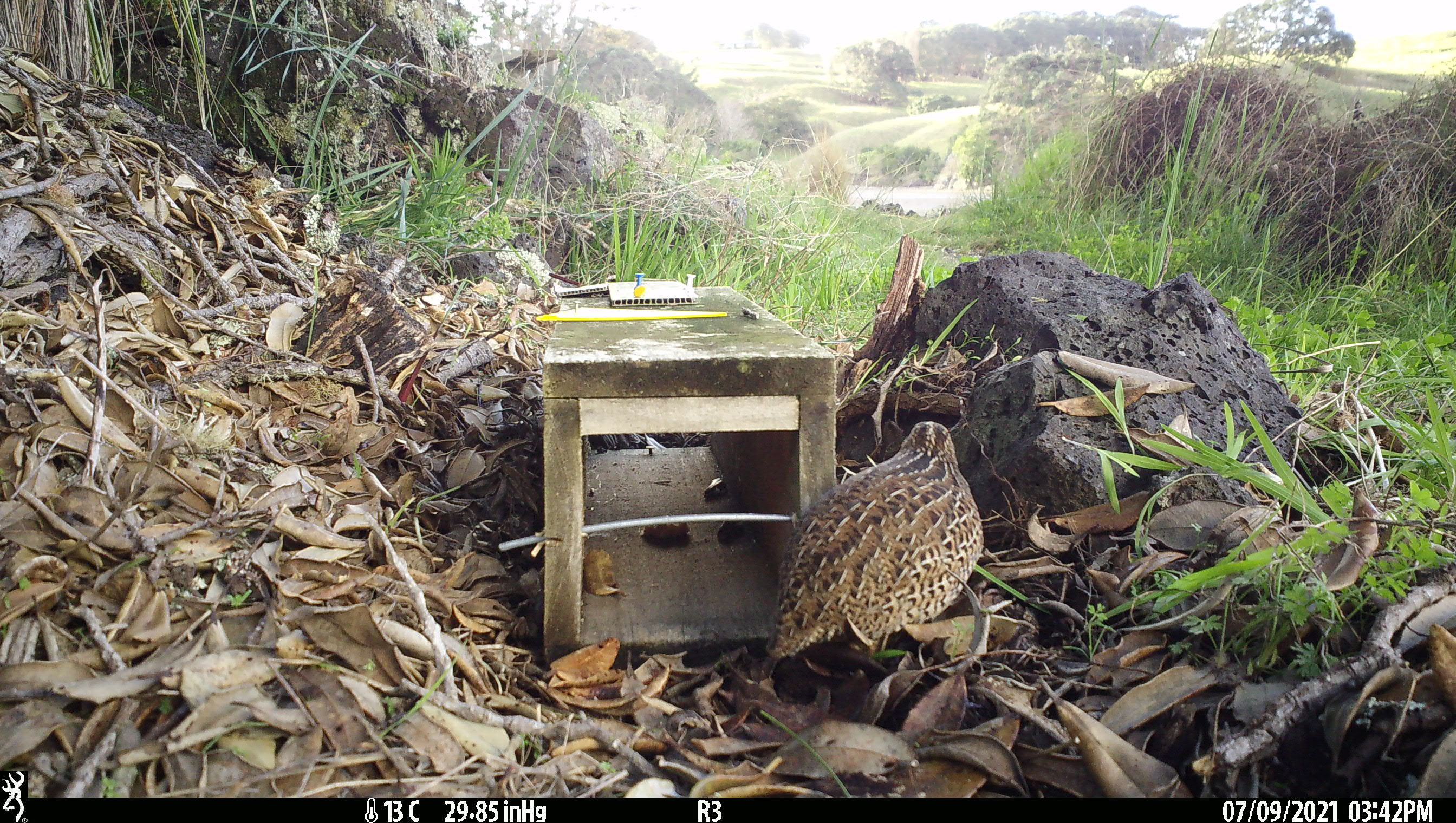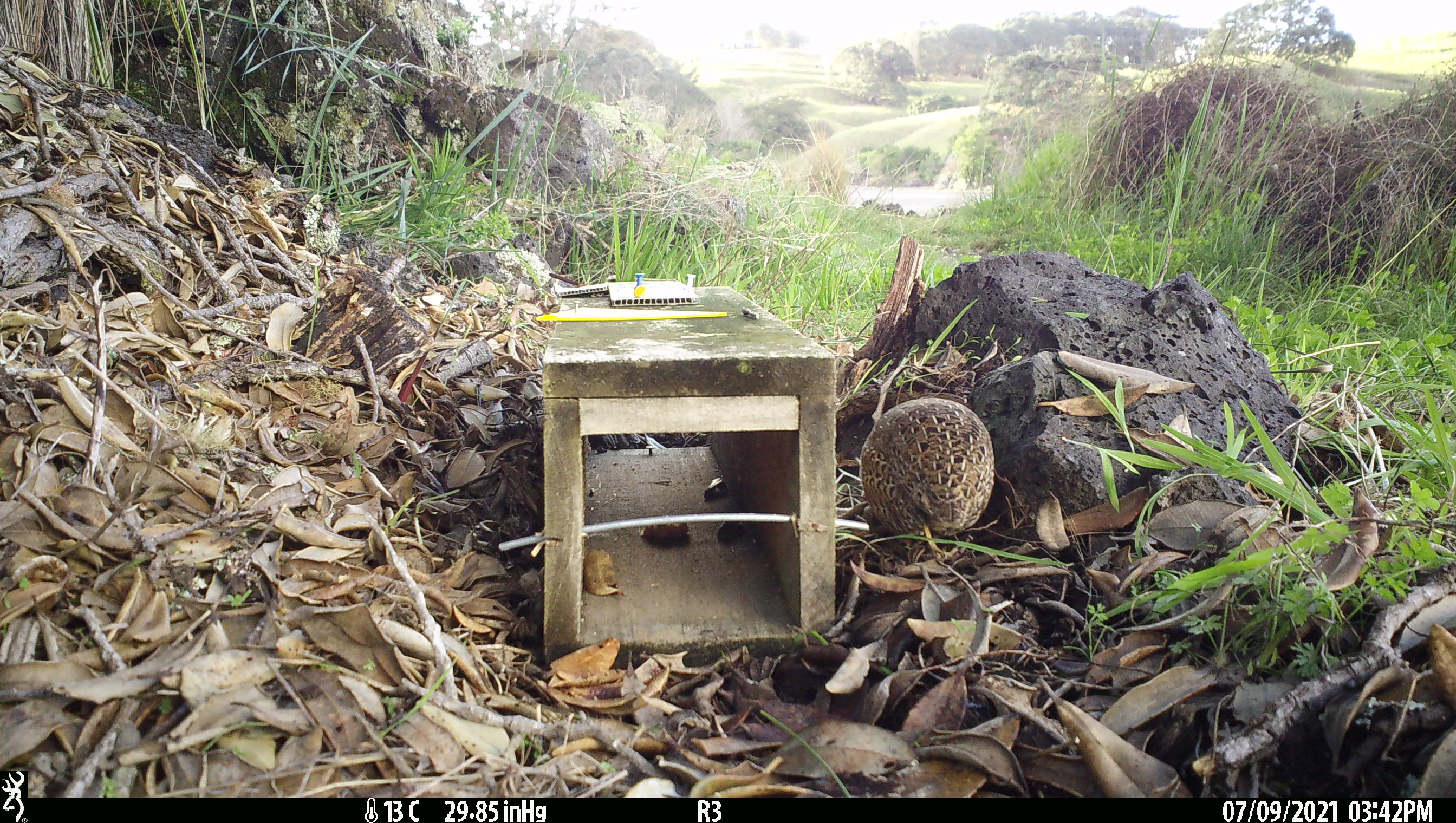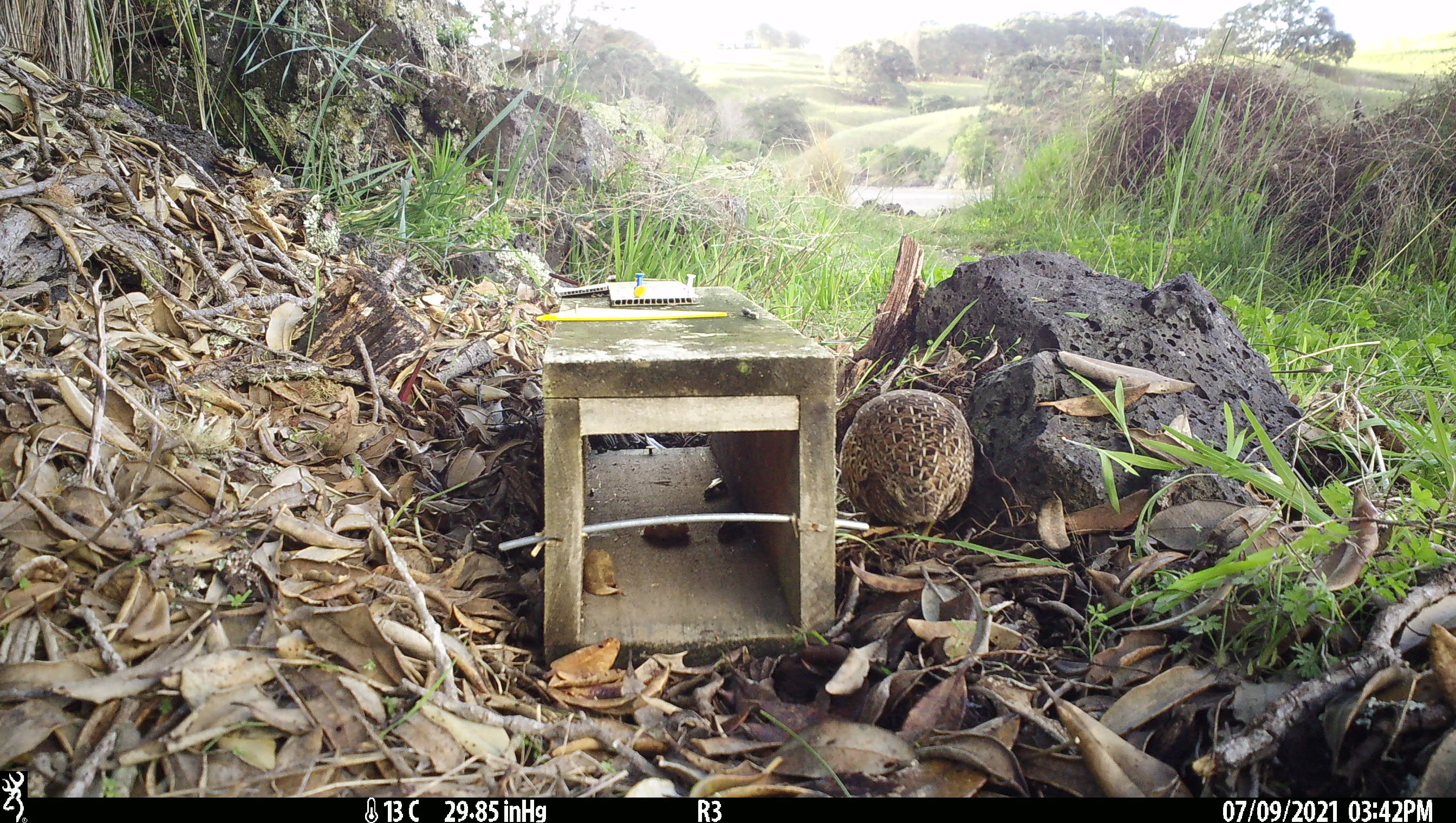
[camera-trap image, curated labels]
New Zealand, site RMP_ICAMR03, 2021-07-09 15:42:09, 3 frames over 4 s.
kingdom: Animalia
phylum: Chordata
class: Aves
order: Galliformes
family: Phasianidae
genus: Synoicus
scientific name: Synoicus ypsilophorus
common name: brown quail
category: quail brown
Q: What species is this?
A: Quail brown (brown quail) (Synoicus ypsilophorus).